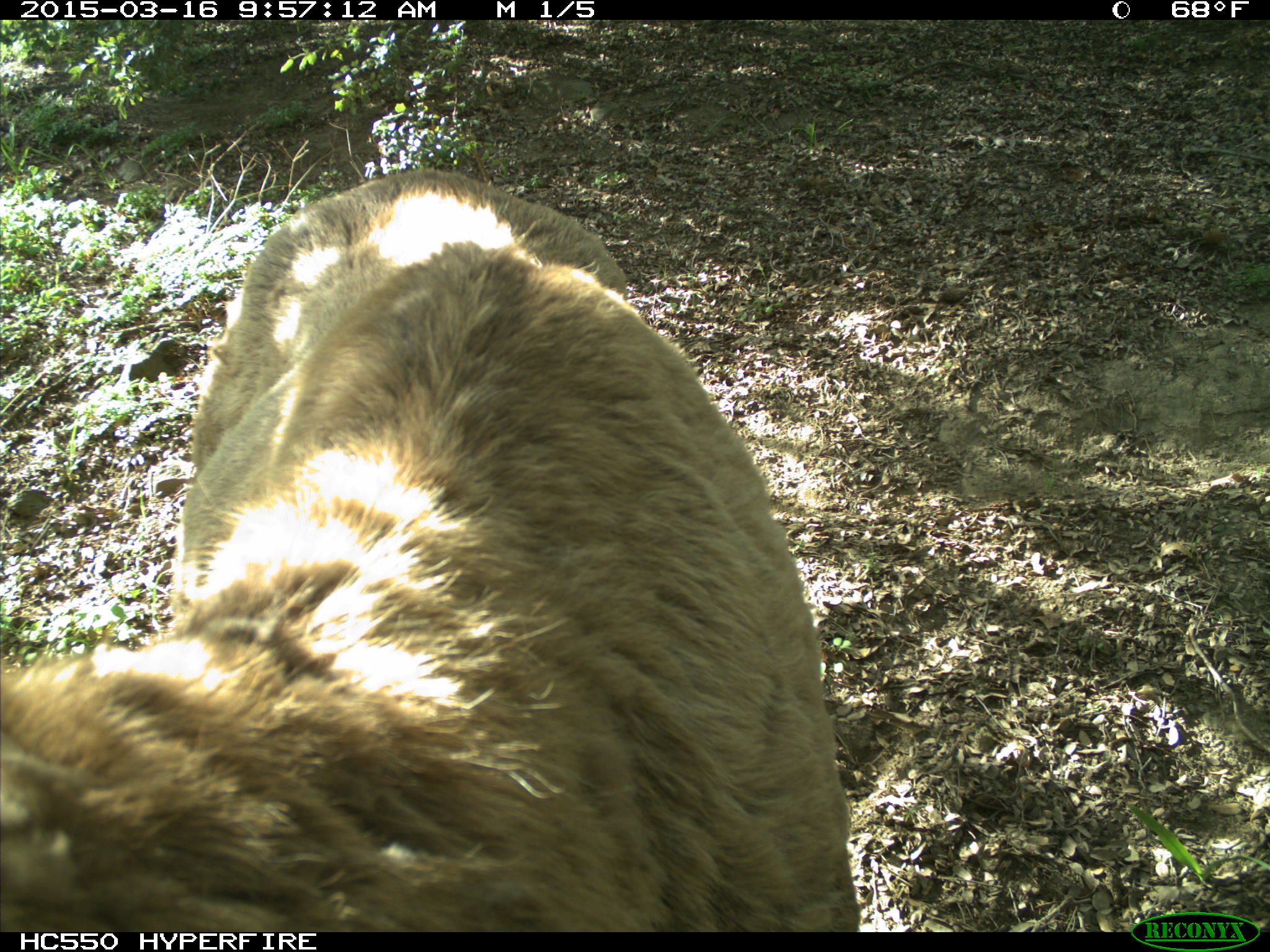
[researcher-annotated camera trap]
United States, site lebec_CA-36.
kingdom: Animalia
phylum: Chordata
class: Mammalia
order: Artiodactyla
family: Cervidae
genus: Cervus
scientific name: Cervus canadensis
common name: elk